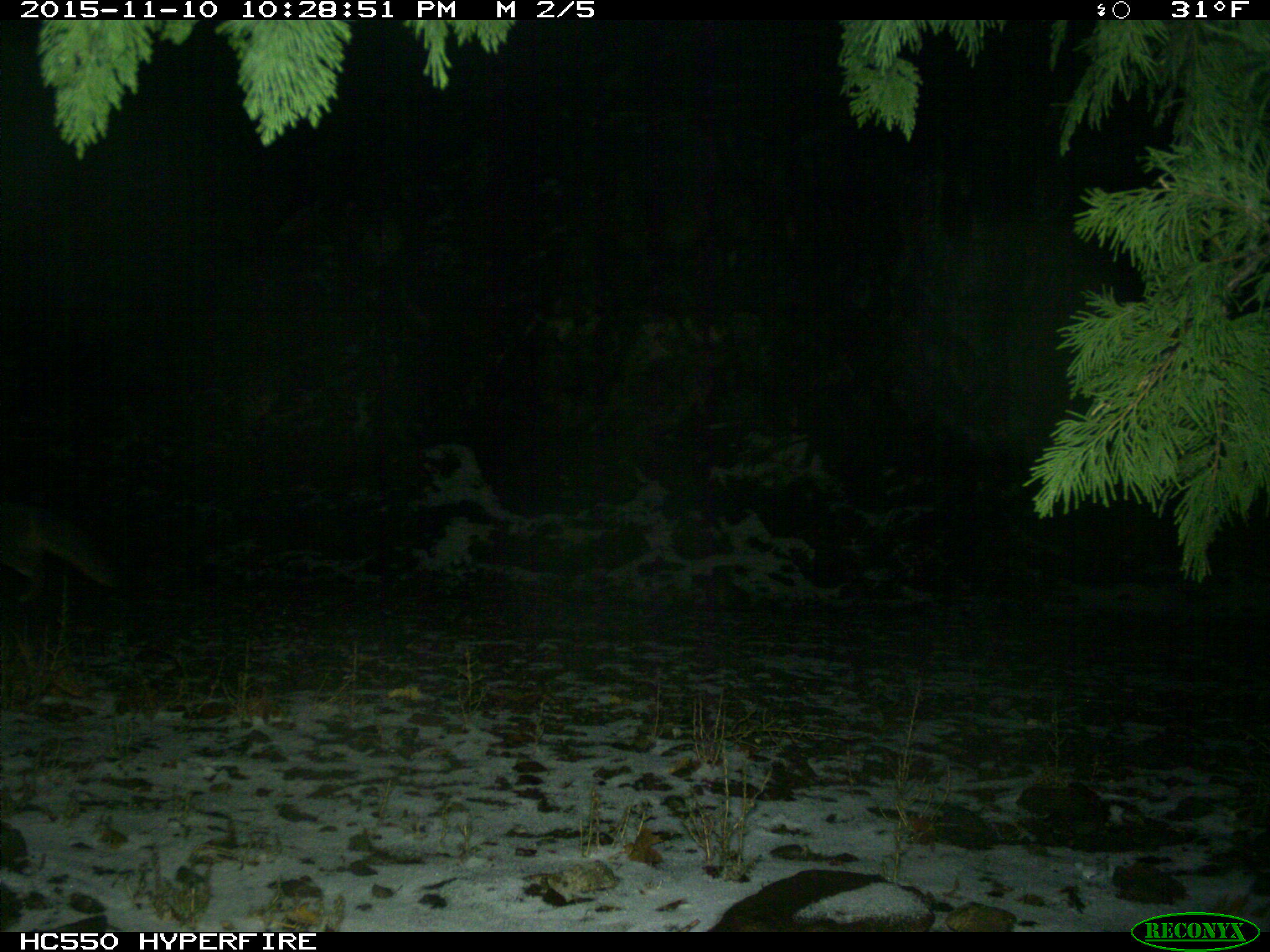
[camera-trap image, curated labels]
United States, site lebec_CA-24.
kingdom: Animalia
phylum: Chordata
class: Mammalia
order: Carnivora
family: Canidae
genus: Urocyon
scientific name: Urocyon cinereoargenteus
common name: gray fox